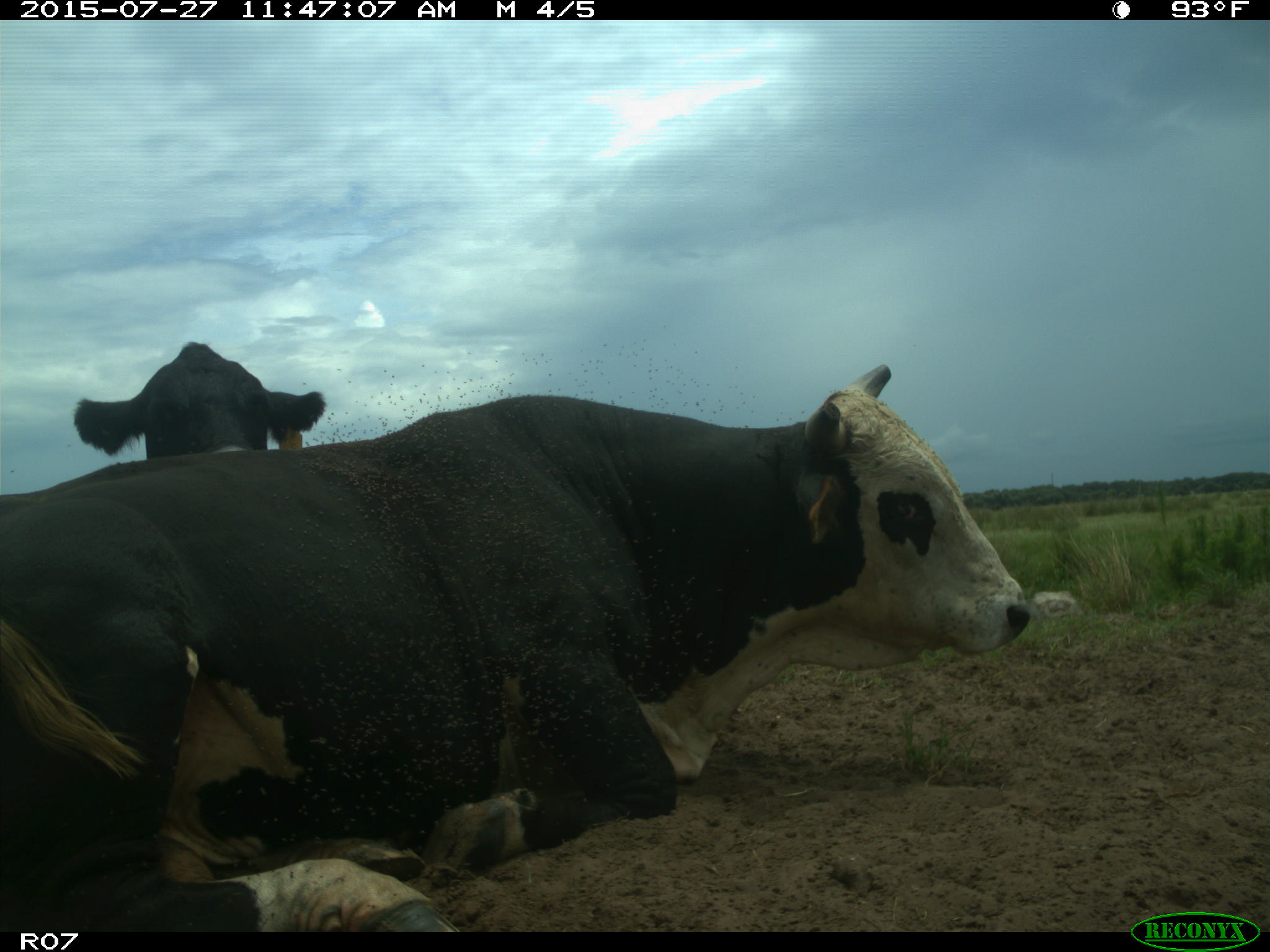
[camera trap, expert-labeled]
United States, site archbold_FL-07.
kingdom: Animalia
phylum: Chordata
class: Mammalia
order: Artiodactyla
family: Bovidae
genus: Bos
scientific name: Bos taurus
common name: domestic cow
Bos taurus (domestic cow).